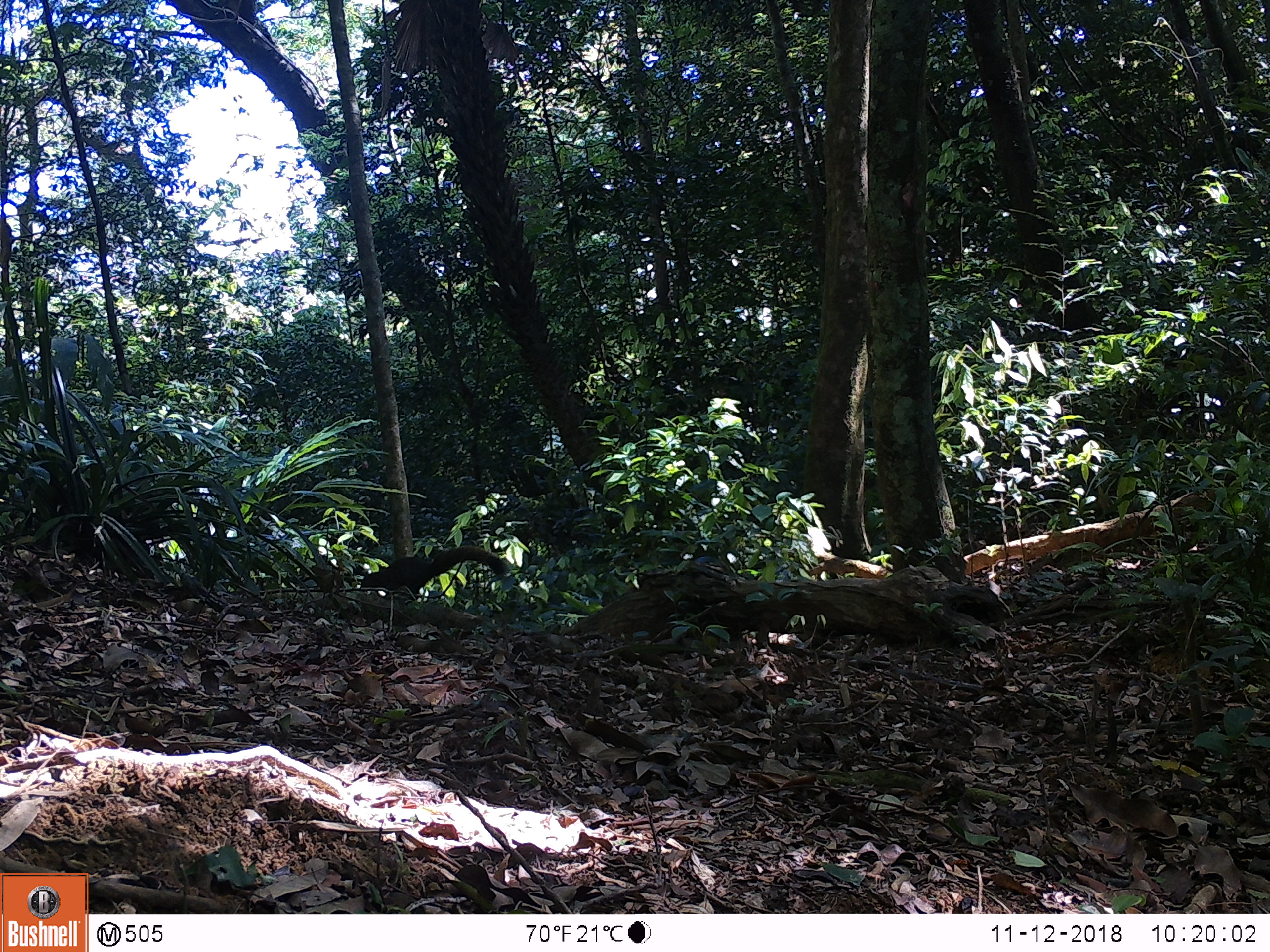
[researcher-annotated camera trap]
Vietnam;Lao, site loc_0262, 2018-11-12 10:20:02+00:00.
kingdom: Animalia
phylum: Chordata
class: Mammalia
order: Rodentia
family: Sciuridae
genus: Callosciurus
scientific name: Callosciurus erythraeus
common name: pallas's squirrel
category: pallass squirrel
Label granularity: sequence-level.